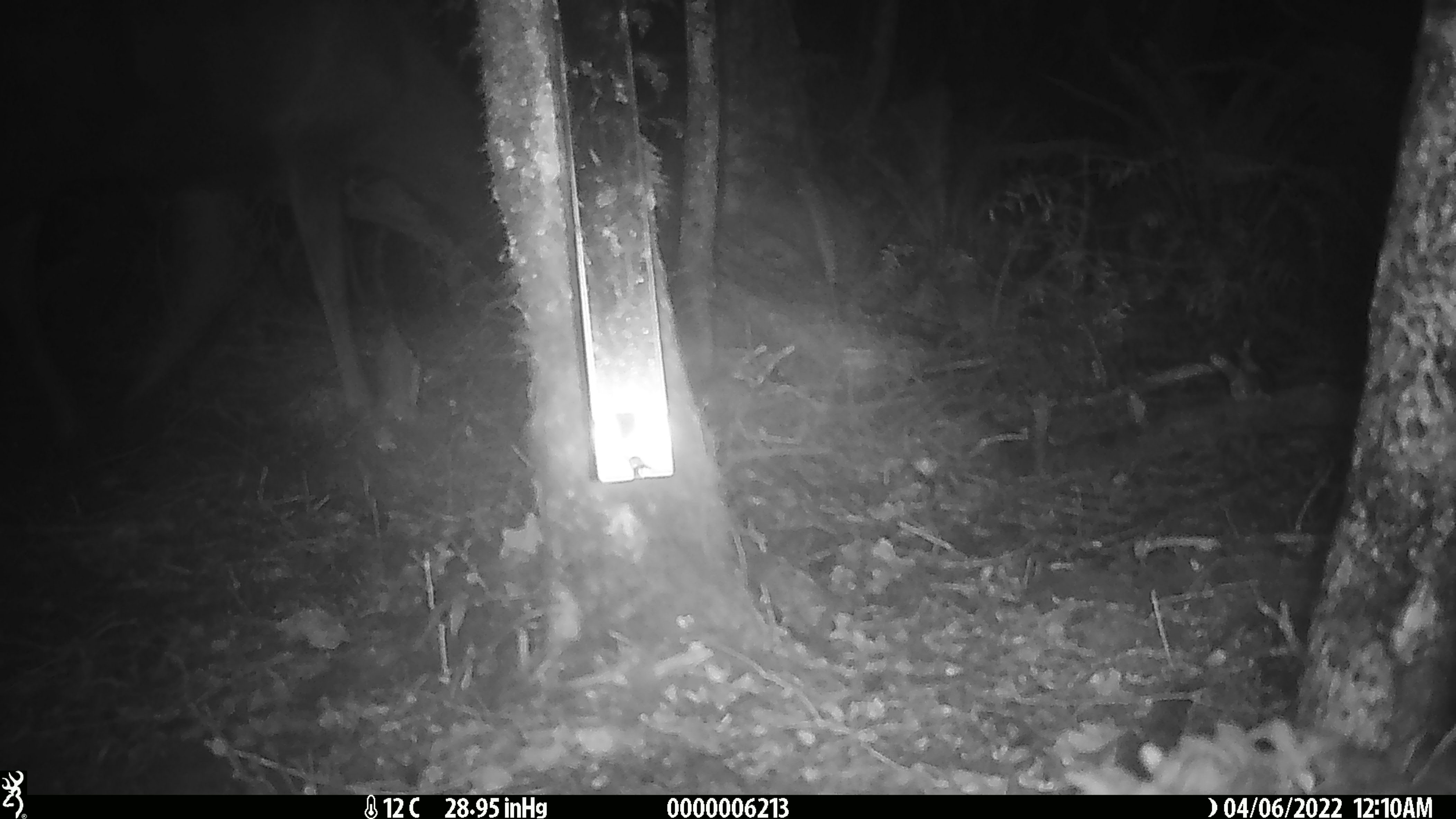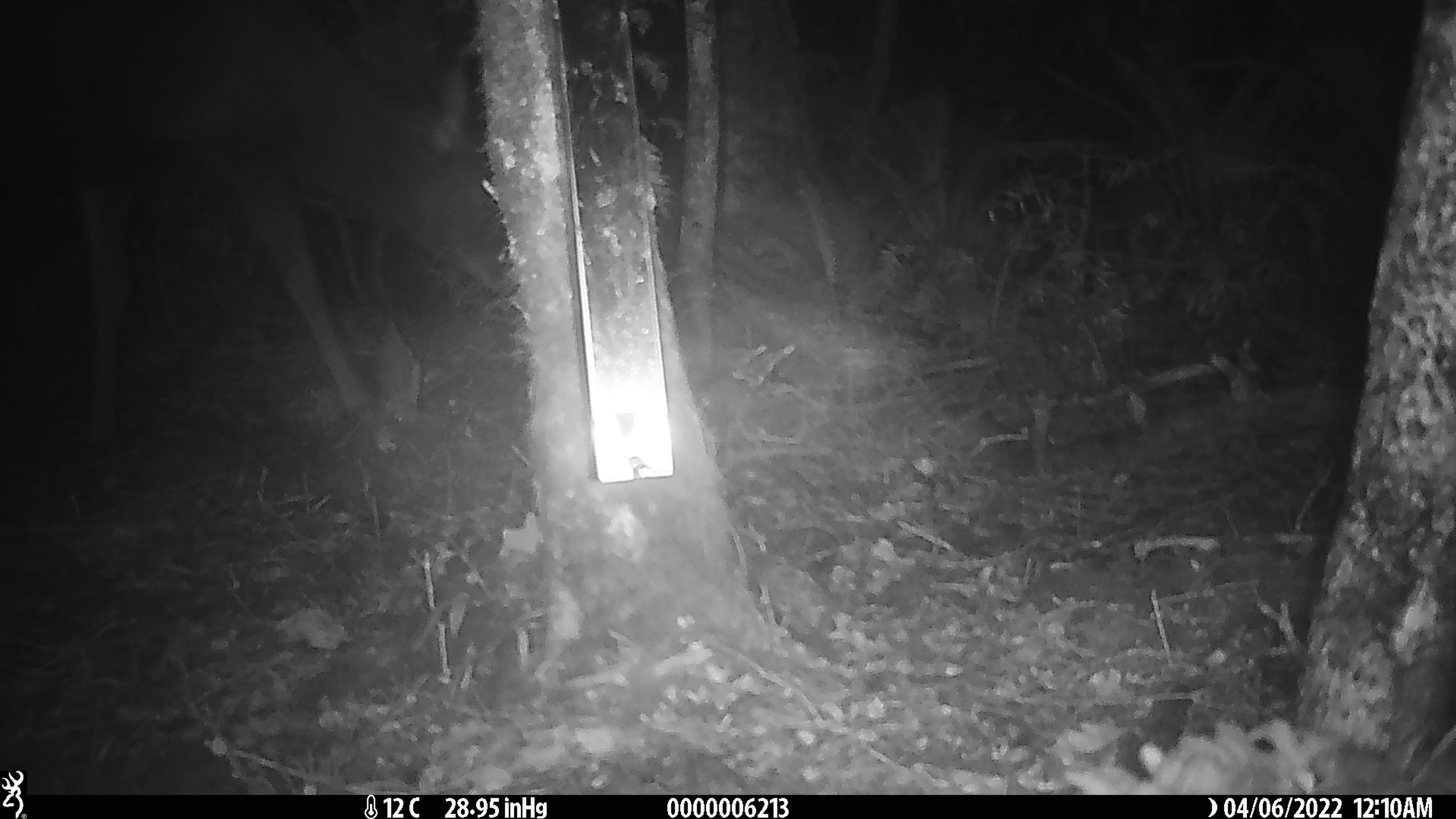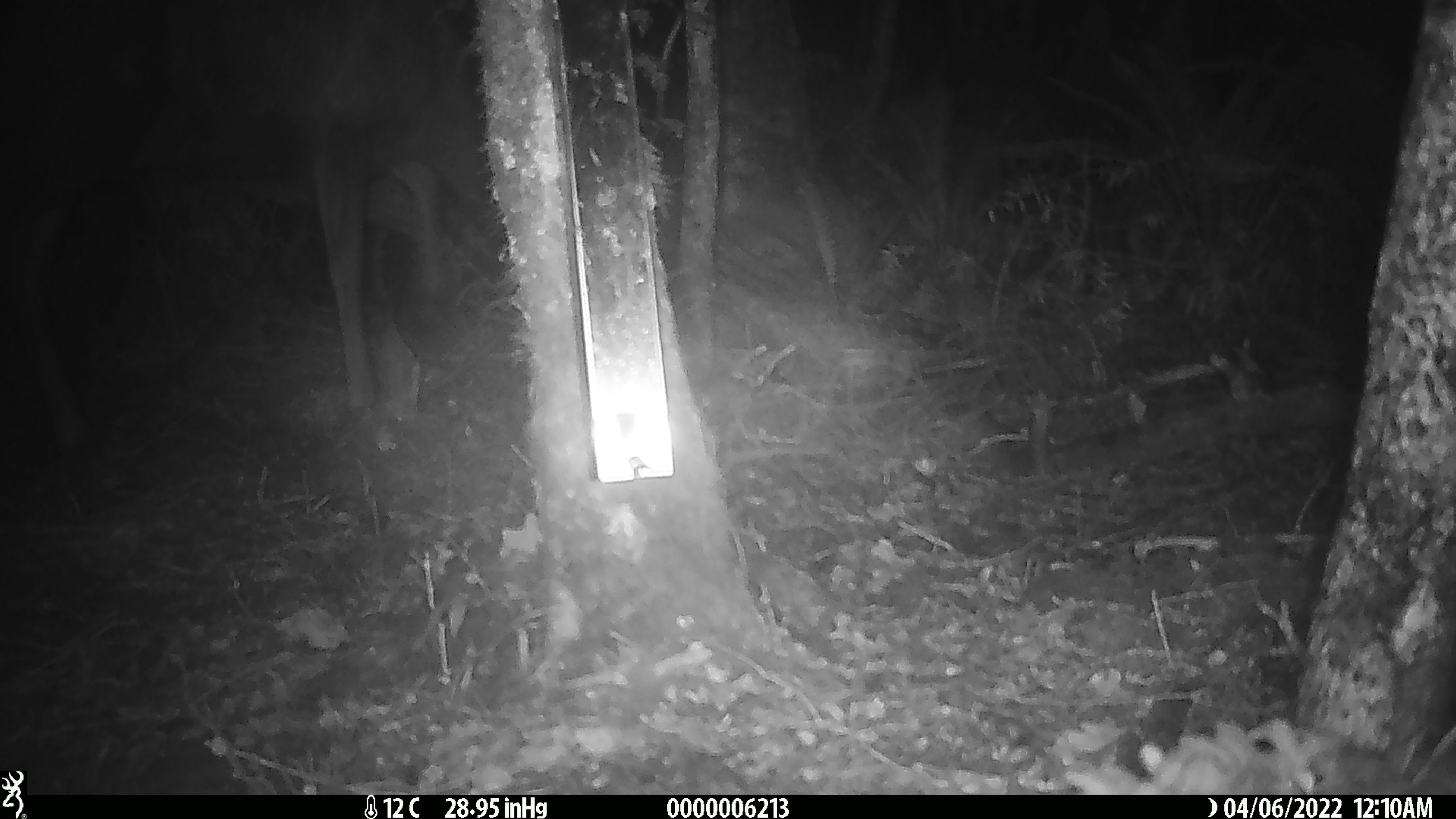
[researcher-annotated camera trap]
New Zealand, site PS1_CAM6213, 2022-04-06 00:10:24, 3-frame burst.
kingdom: Animalia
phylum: Chordata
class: Mammalia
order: Artiodactyla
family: Cervidae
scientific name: Cervidae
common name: deer